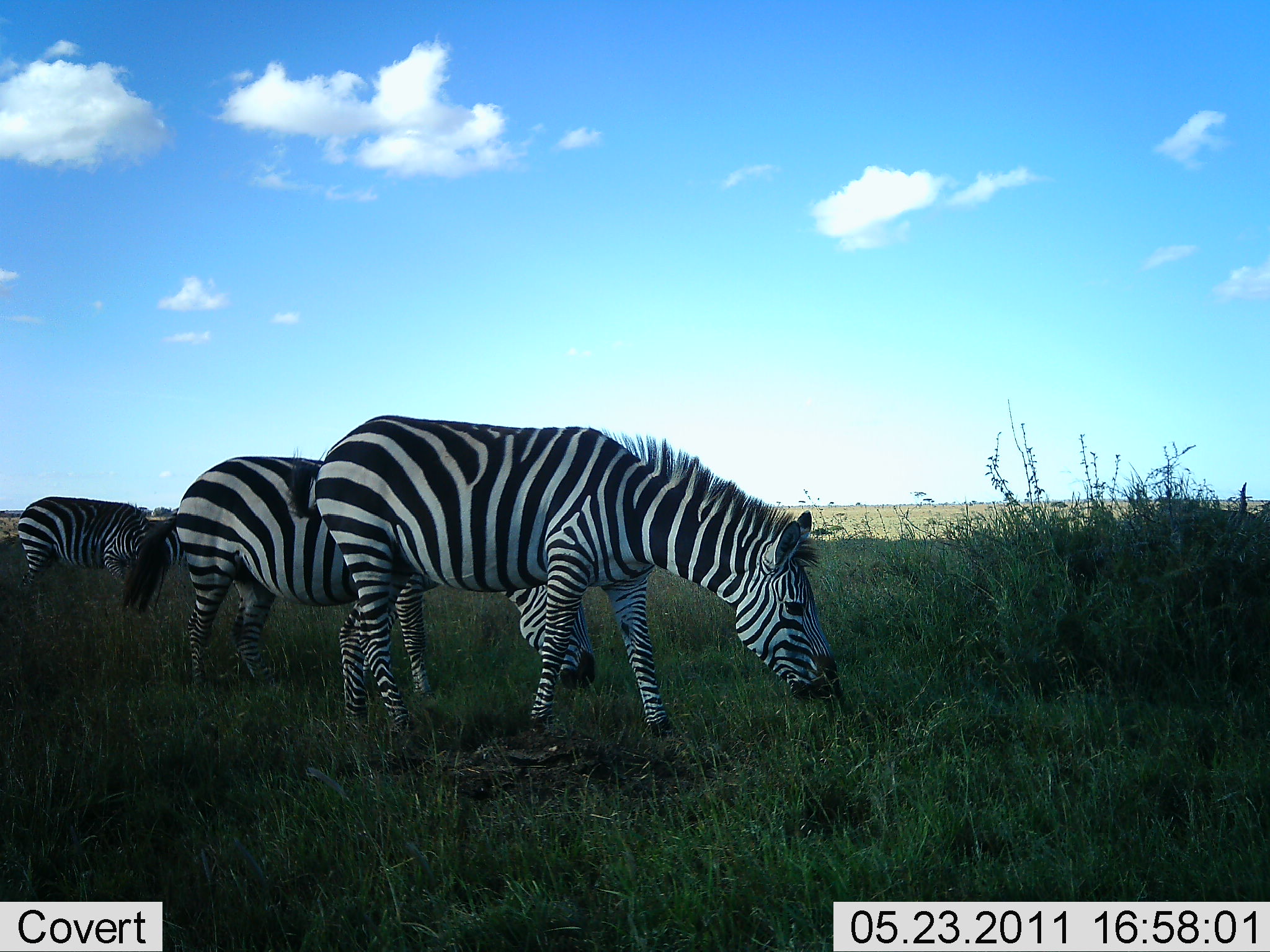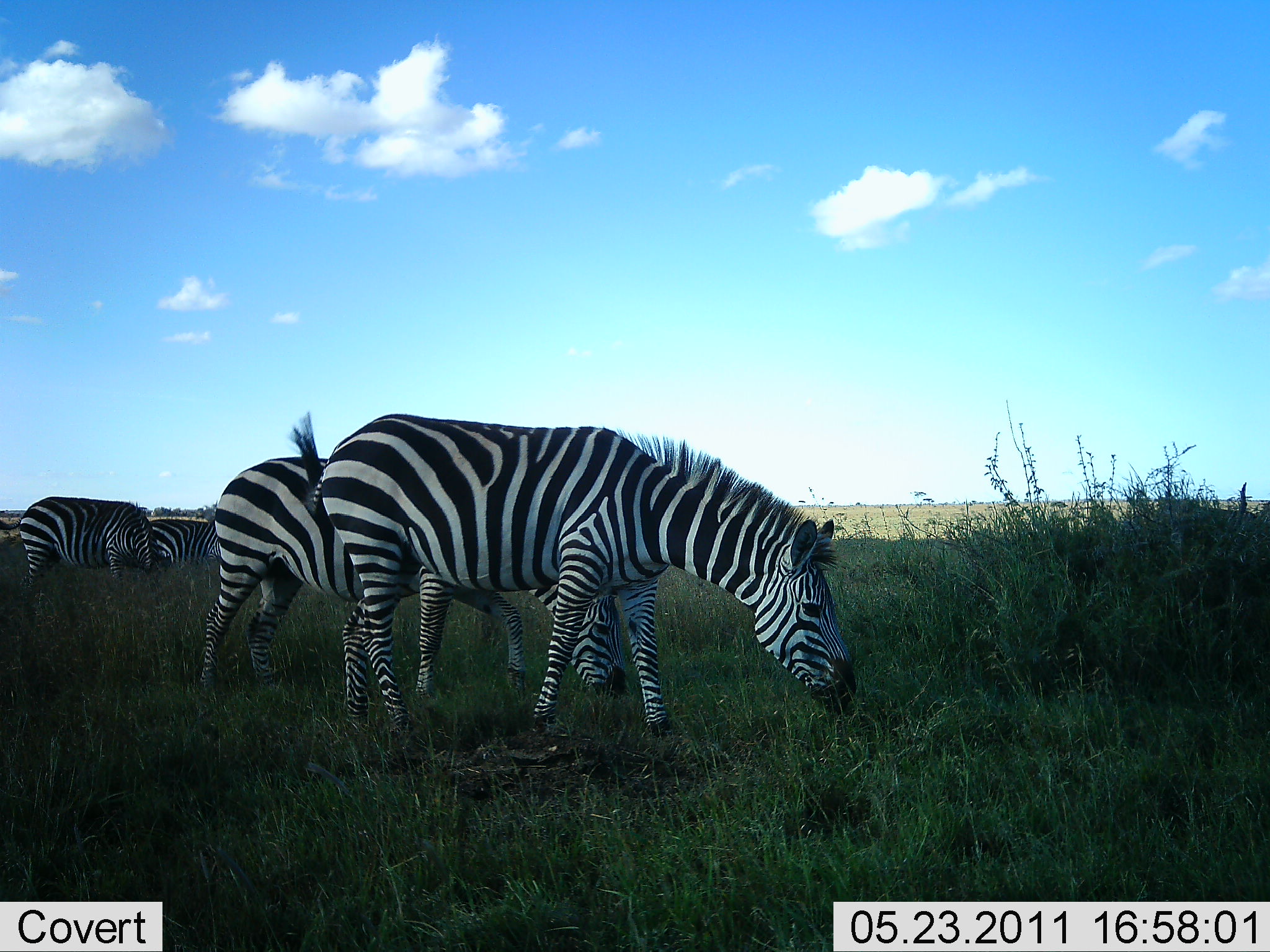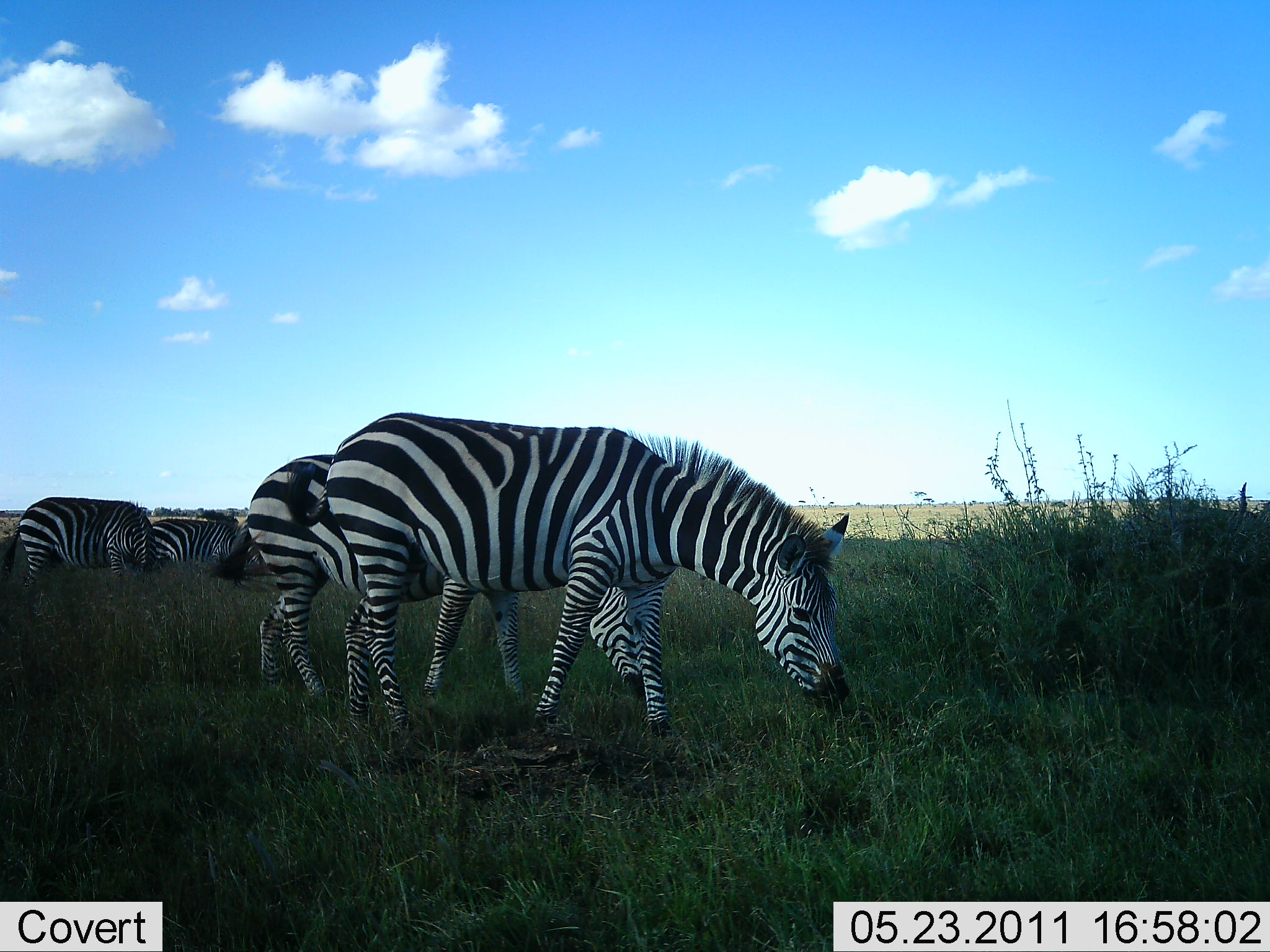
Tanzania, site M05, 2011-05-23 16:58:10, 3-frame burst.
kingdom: Animalia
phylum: Chordata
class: Mammalia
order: Perissodactyla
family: Equidae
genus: Equus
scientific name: Equus quagga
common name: plains zebra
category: zebra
Zebra (plains zebra) (Equus quagga), count 4. Behavior (volunteer vote fractions): standing 30%, resting 0%, moving 20%, interacting 0%. Young present (vote fraction): 0%. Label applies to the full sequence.